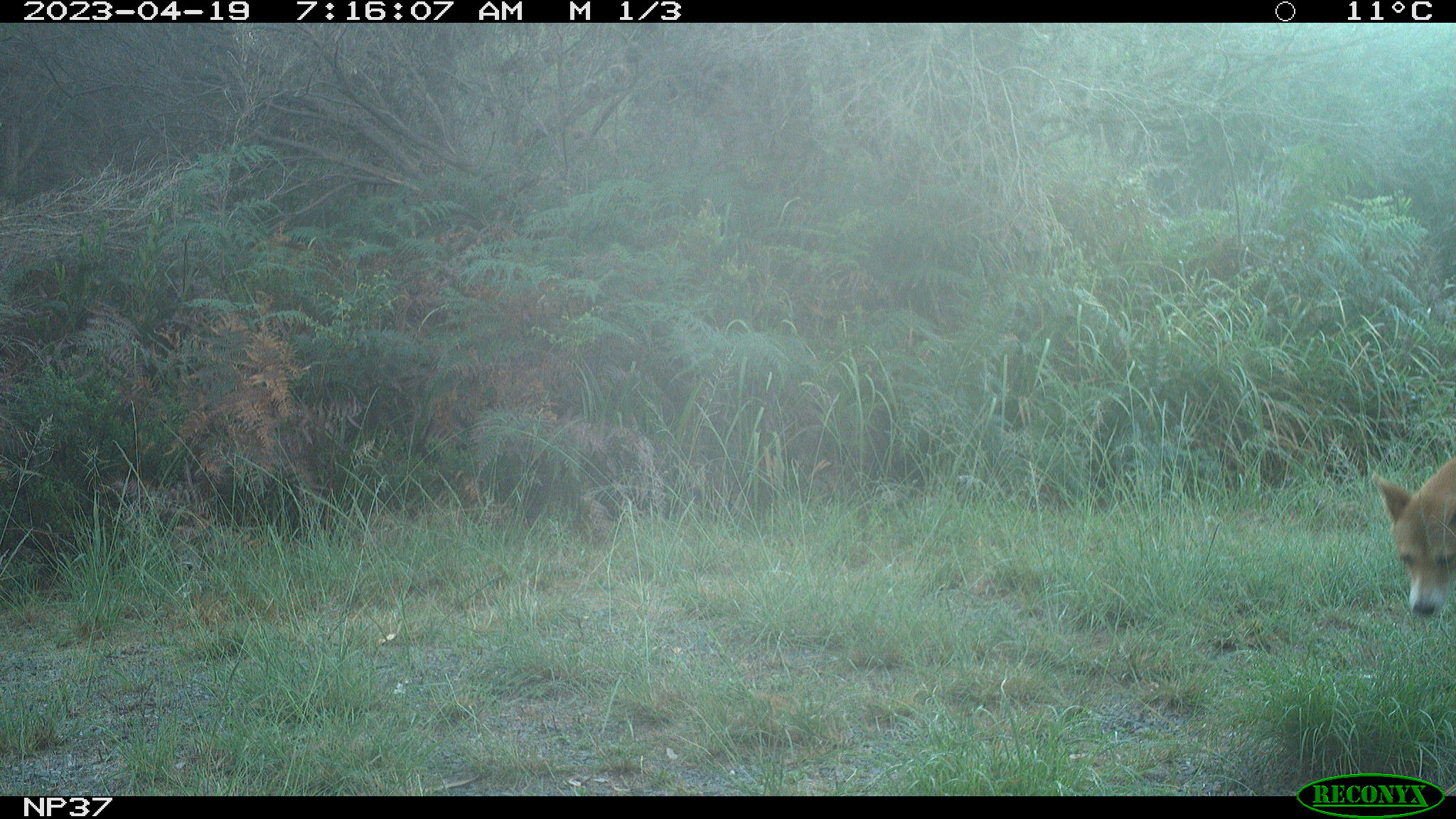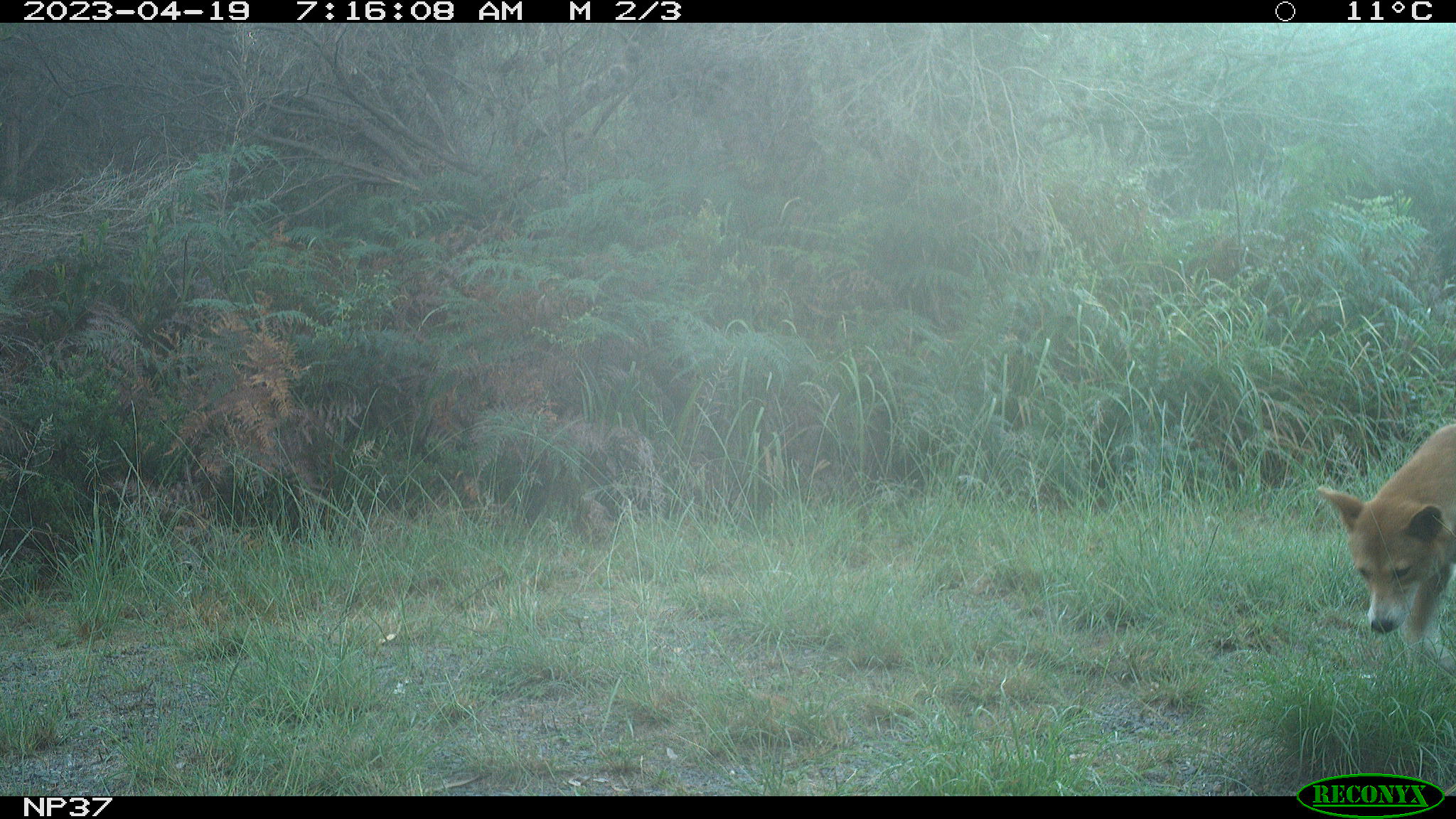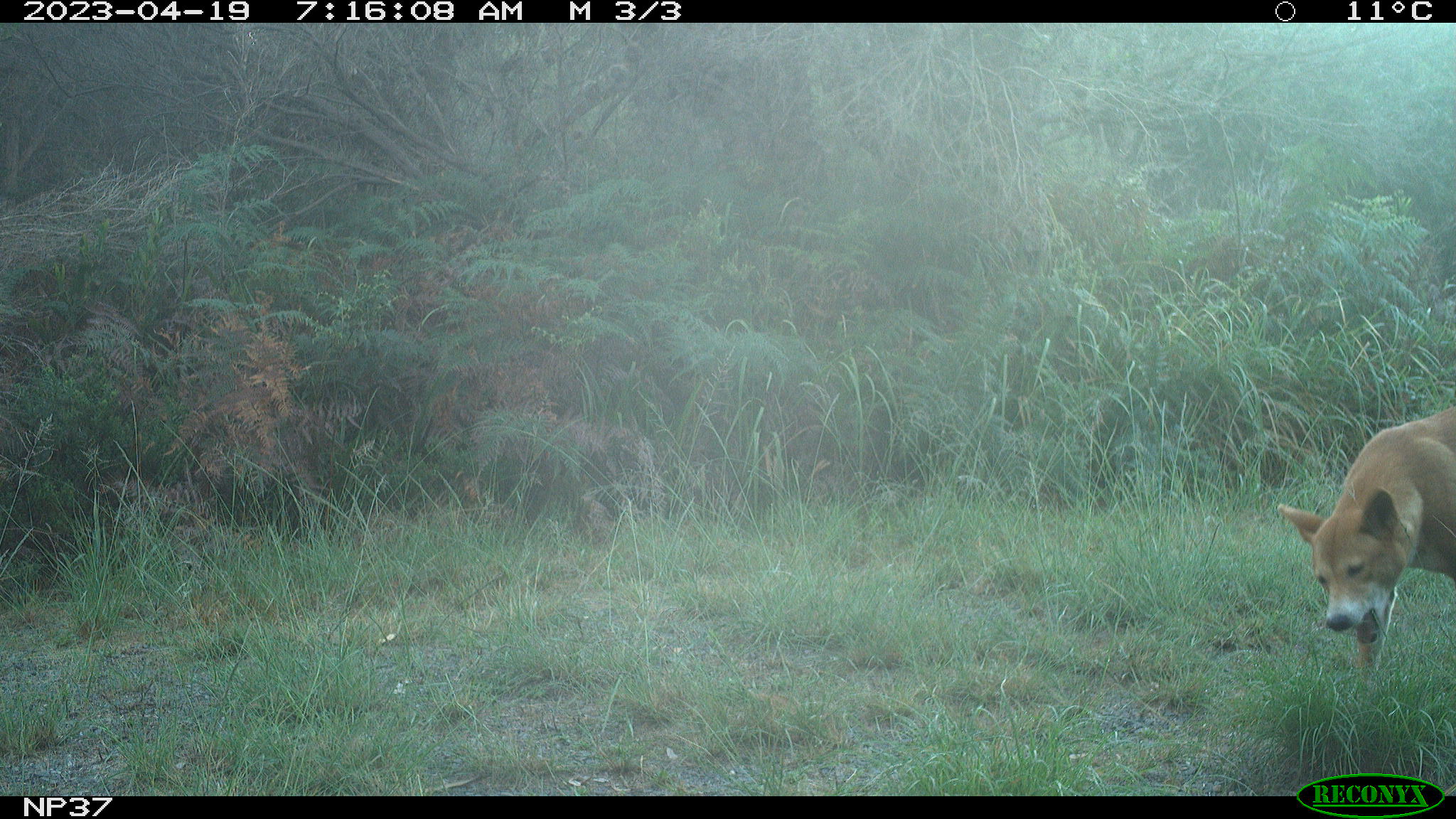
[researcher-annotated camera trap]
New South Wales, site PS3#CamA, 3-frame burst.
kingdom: Animalia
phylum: Chordata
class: Mammalia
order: Carnivora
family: Canidae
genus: Canis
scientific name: Canis familiaris dingo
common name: dingo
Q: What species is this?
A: Dingo (Canis familiaris dingo).